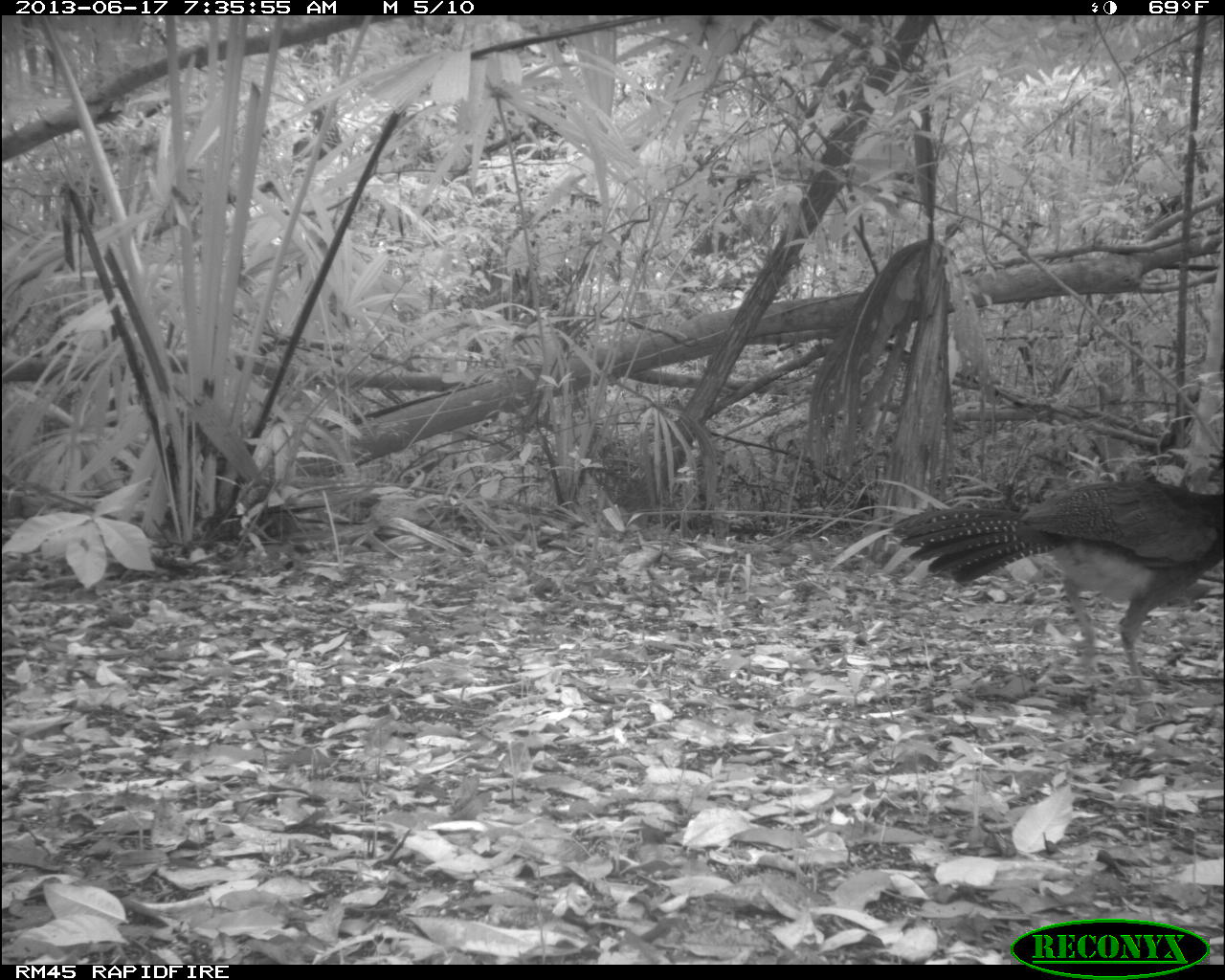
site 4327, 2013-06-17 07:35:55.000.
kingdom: Animalia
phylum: Chordata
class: Aves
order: Galliformes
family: Cracidae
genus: Crax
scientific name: Crax rubra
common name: great curassow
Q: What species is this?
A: Crax rubra (great curassow).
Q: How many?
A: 1.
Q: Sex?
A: Female.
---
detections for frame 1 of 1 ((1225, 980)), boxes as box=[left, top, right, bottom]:
crax rubra: box=[885, 475, 1223, 693]